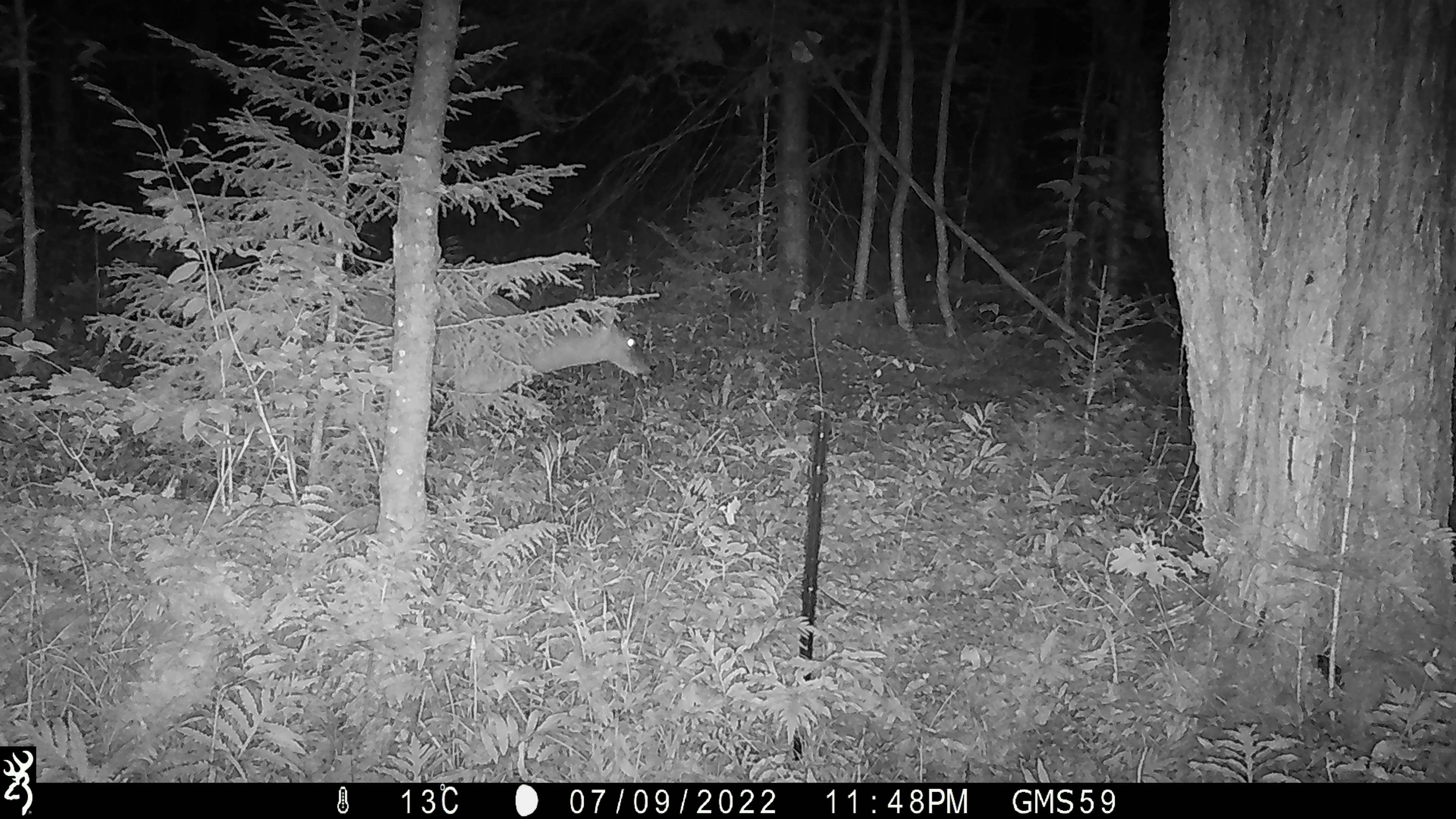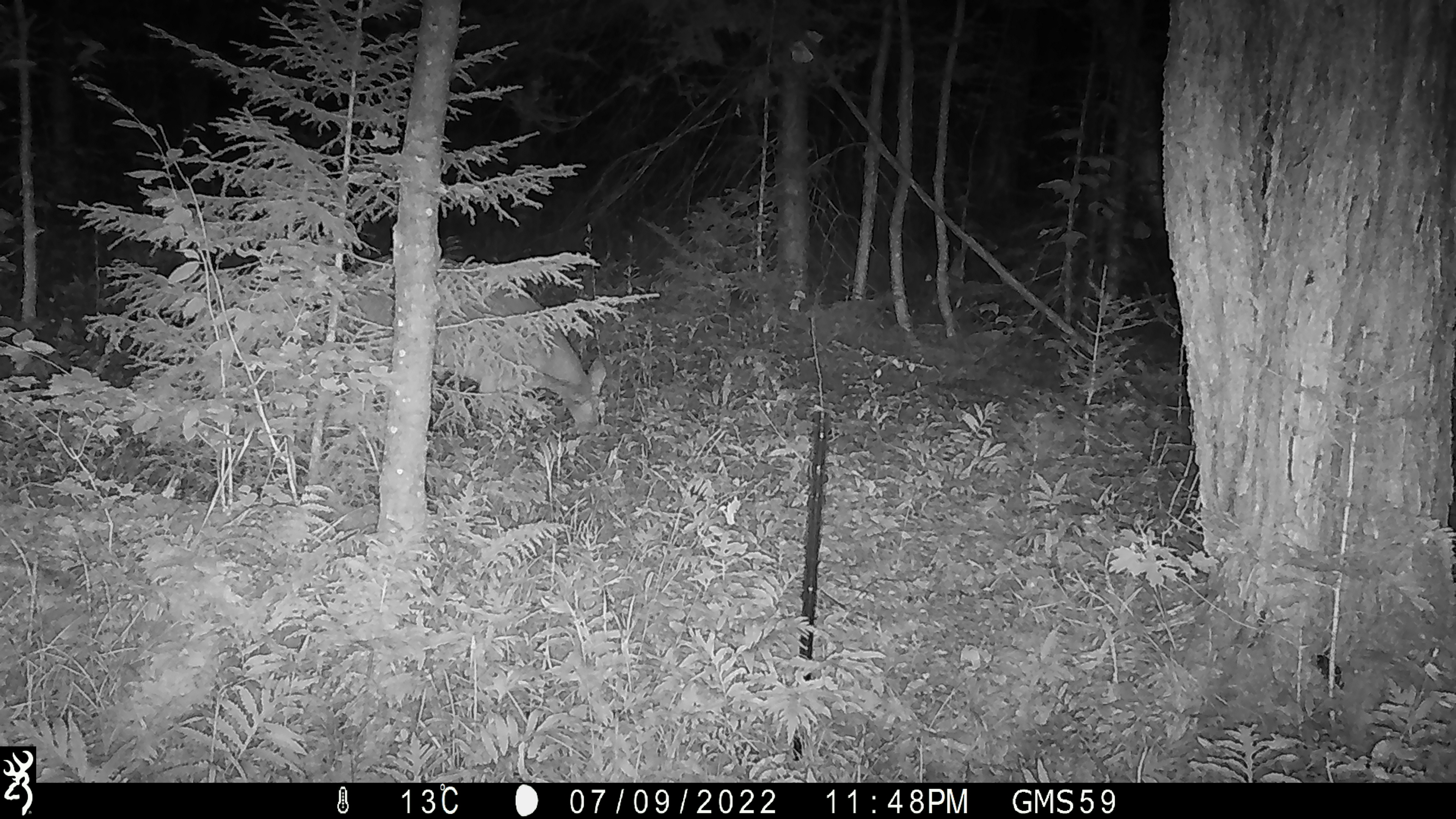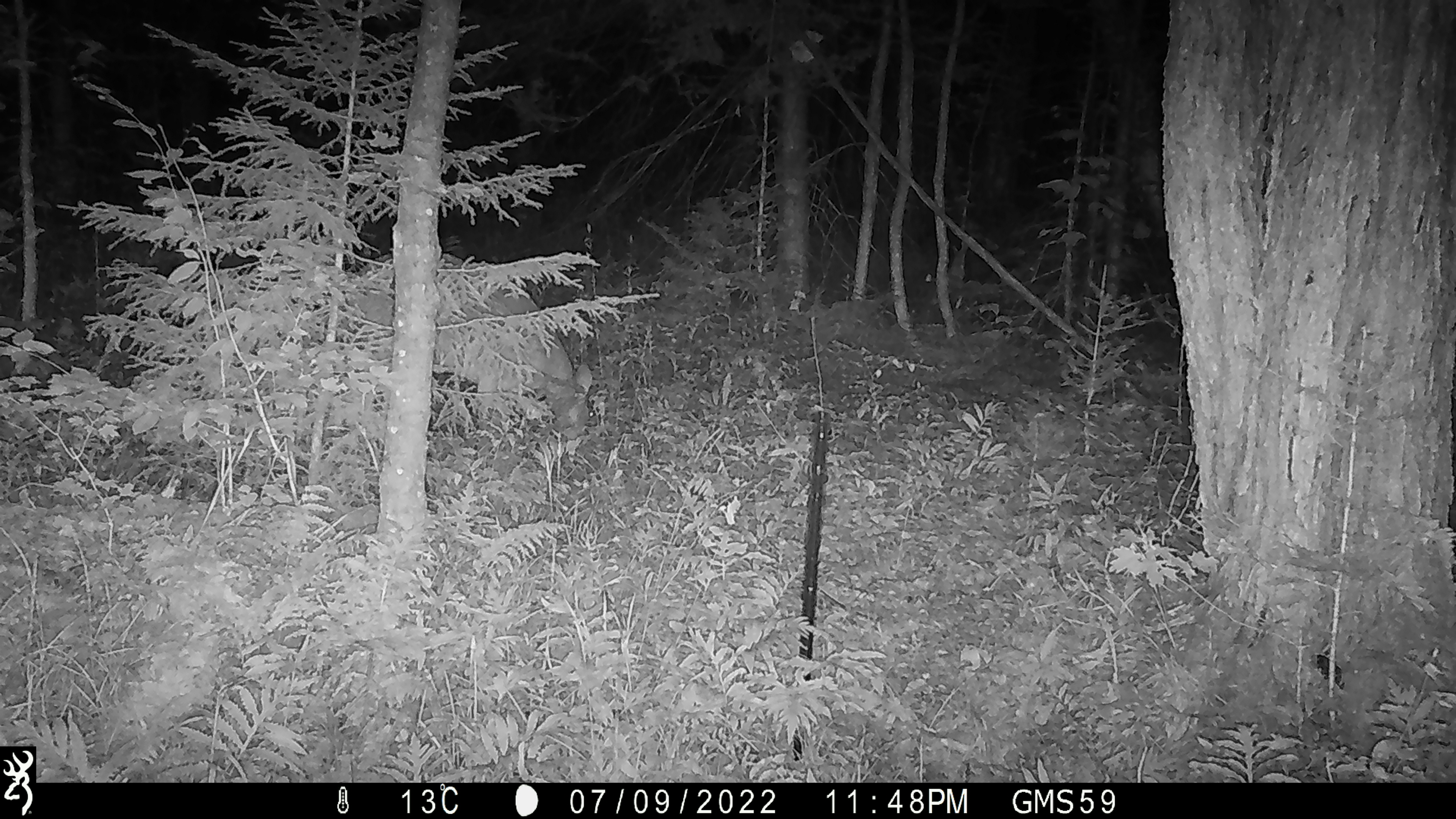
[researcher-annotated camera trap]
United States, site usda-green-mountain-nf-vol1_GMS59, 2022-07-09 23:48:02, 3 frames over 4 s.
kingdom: Animalia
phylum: Chordata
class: Mammalia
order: Artiodactyla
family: Cervidae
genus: Odocoileus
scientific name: Odocoileus virginianus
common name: white-tailed deer